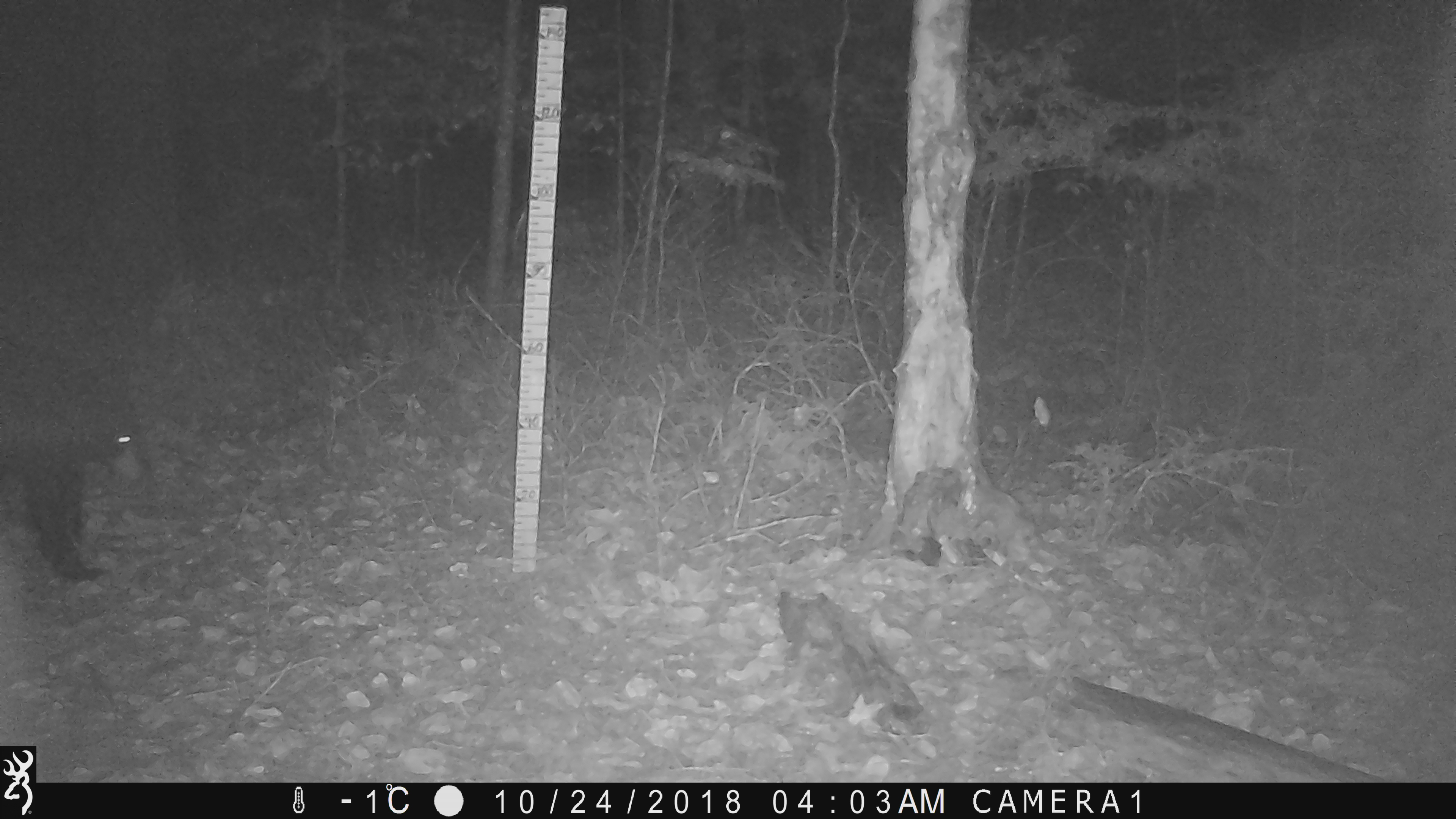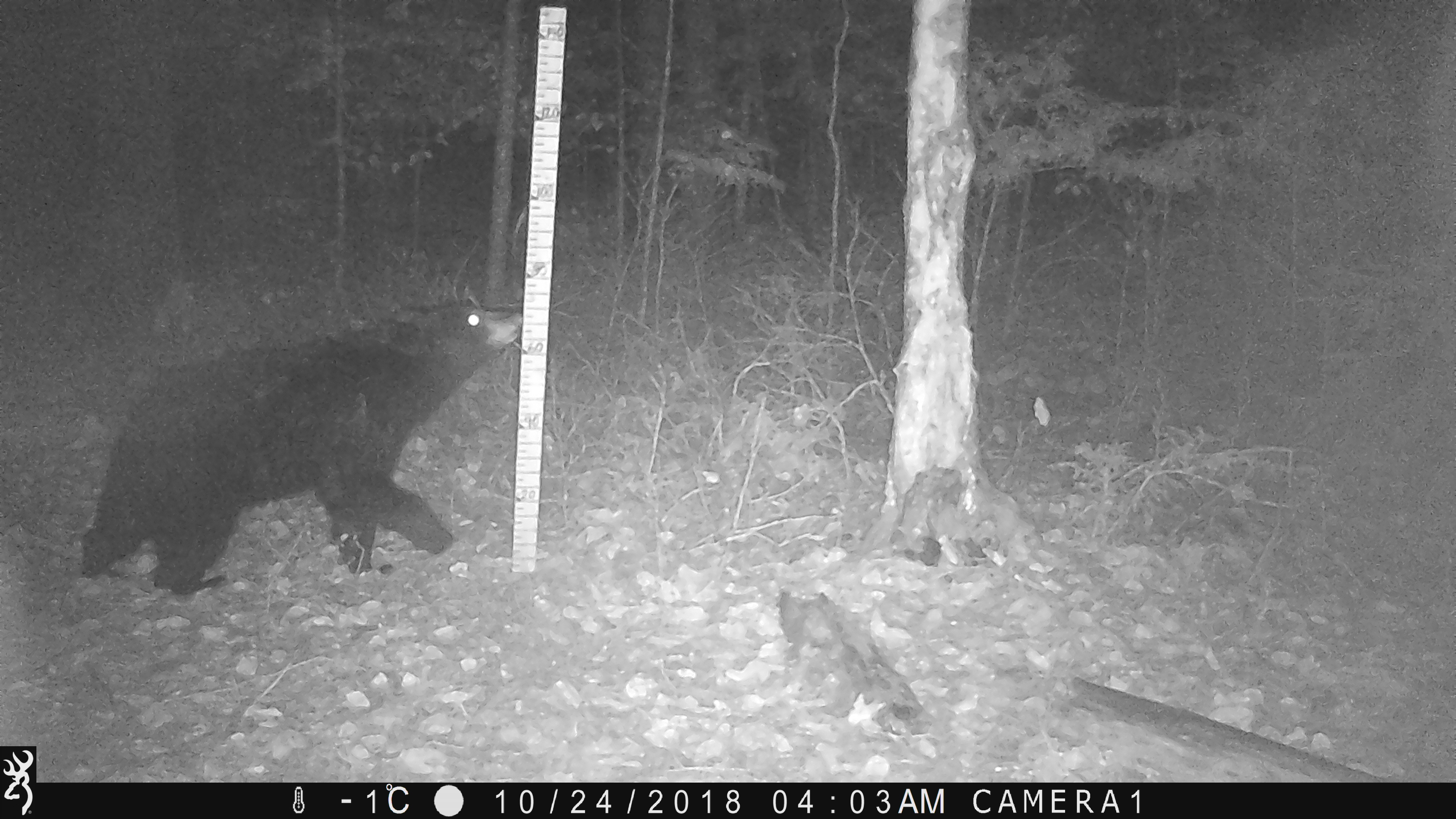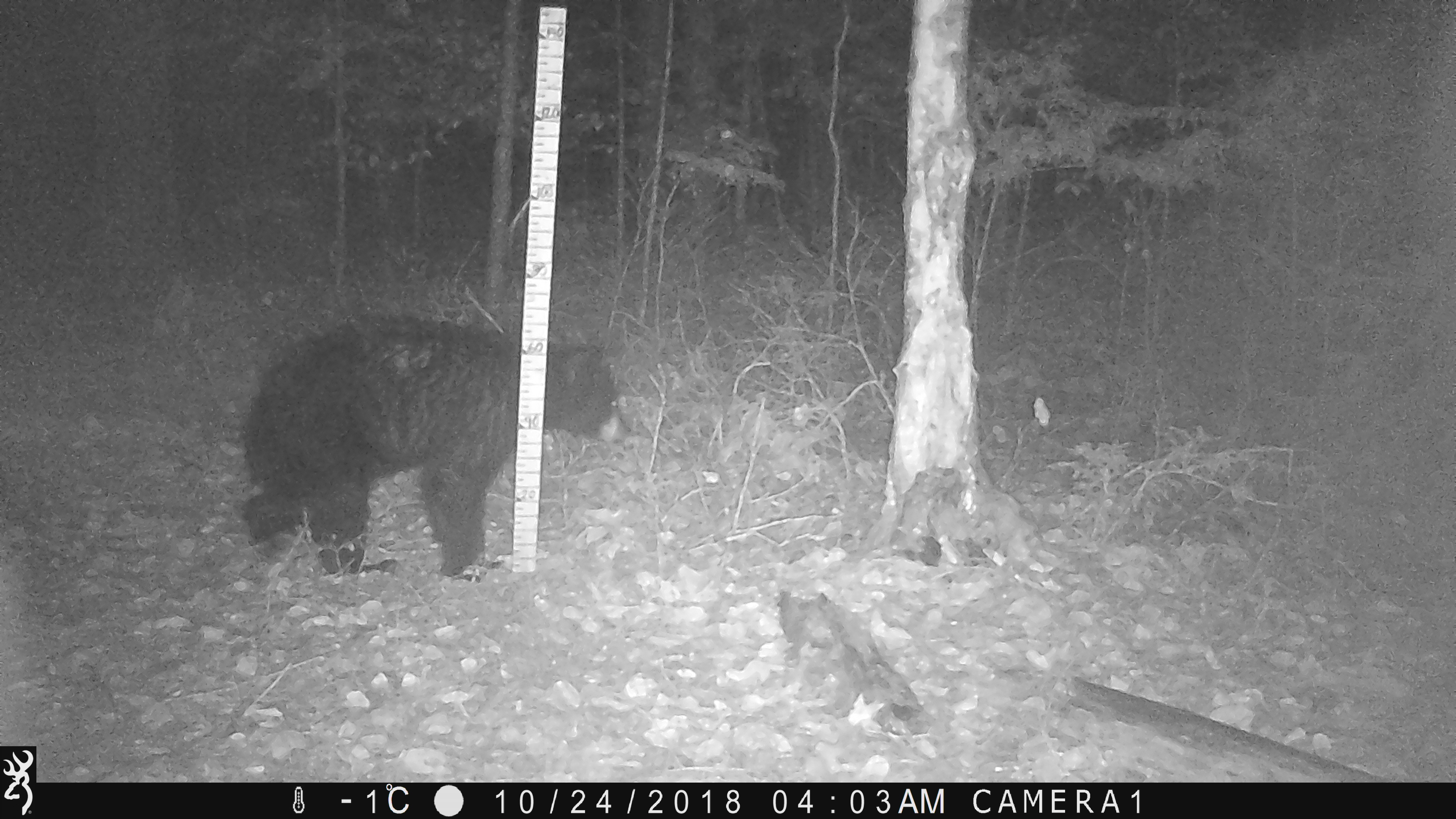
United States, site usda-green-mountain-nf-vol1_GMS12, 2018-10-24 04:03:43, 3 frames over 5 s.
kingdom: Animalia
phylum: Chordata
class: Mammalia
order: Carnivora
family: Ursidae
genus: Ursus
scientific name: Ursus americanus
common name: black bear